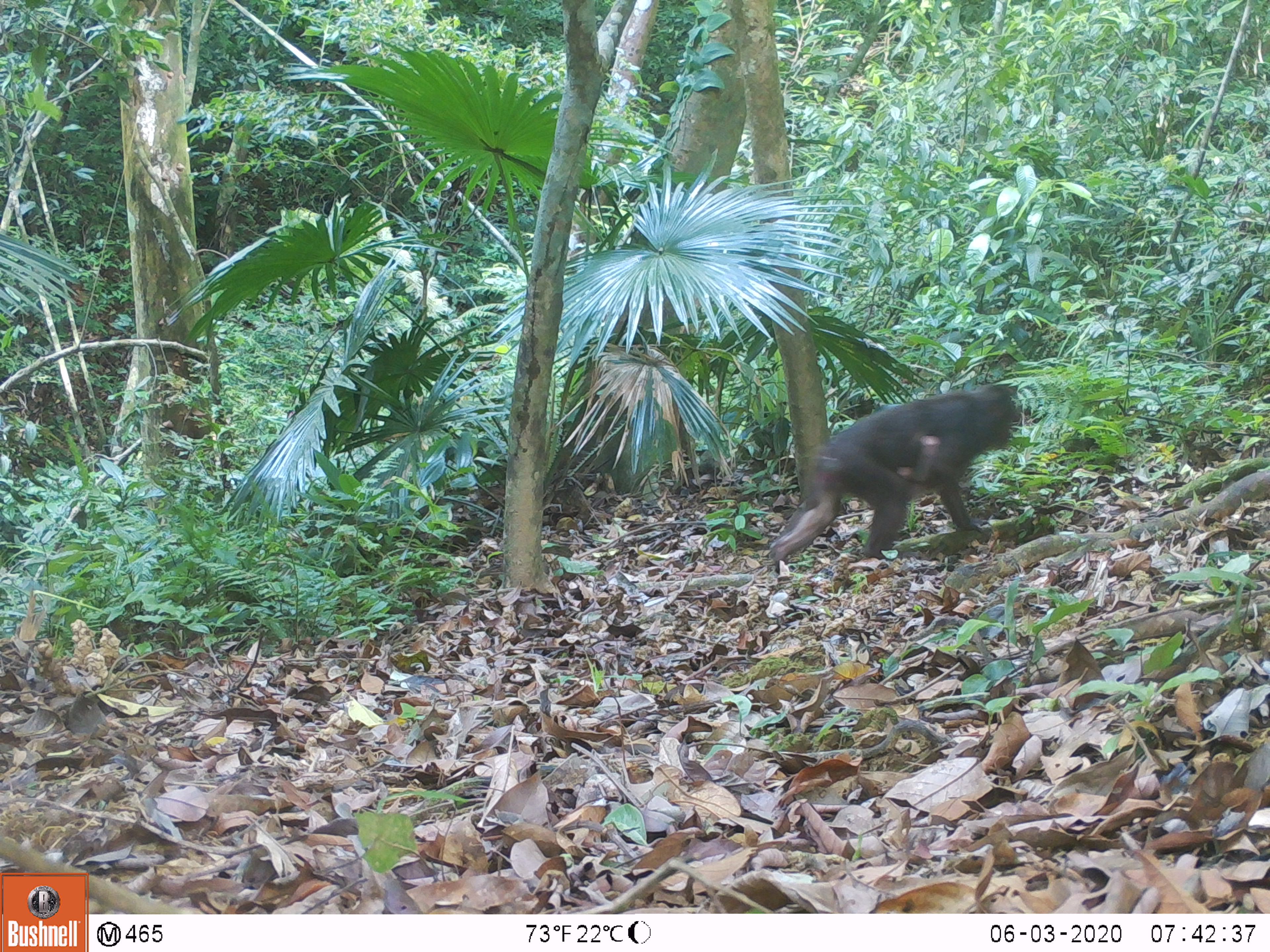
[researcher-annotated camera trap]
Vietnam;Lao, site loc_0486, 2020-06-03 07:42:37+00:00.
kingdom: Animalia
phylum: Chordata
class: Mammalia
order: Primates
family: Cercopithecidae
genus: Macaca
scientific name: Macaca arctoides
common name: stump-tailed macaque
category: stump tailed macaque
Stump tailed macaque (stump-tailed macaque) (Macaca arctoides). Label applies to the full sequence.